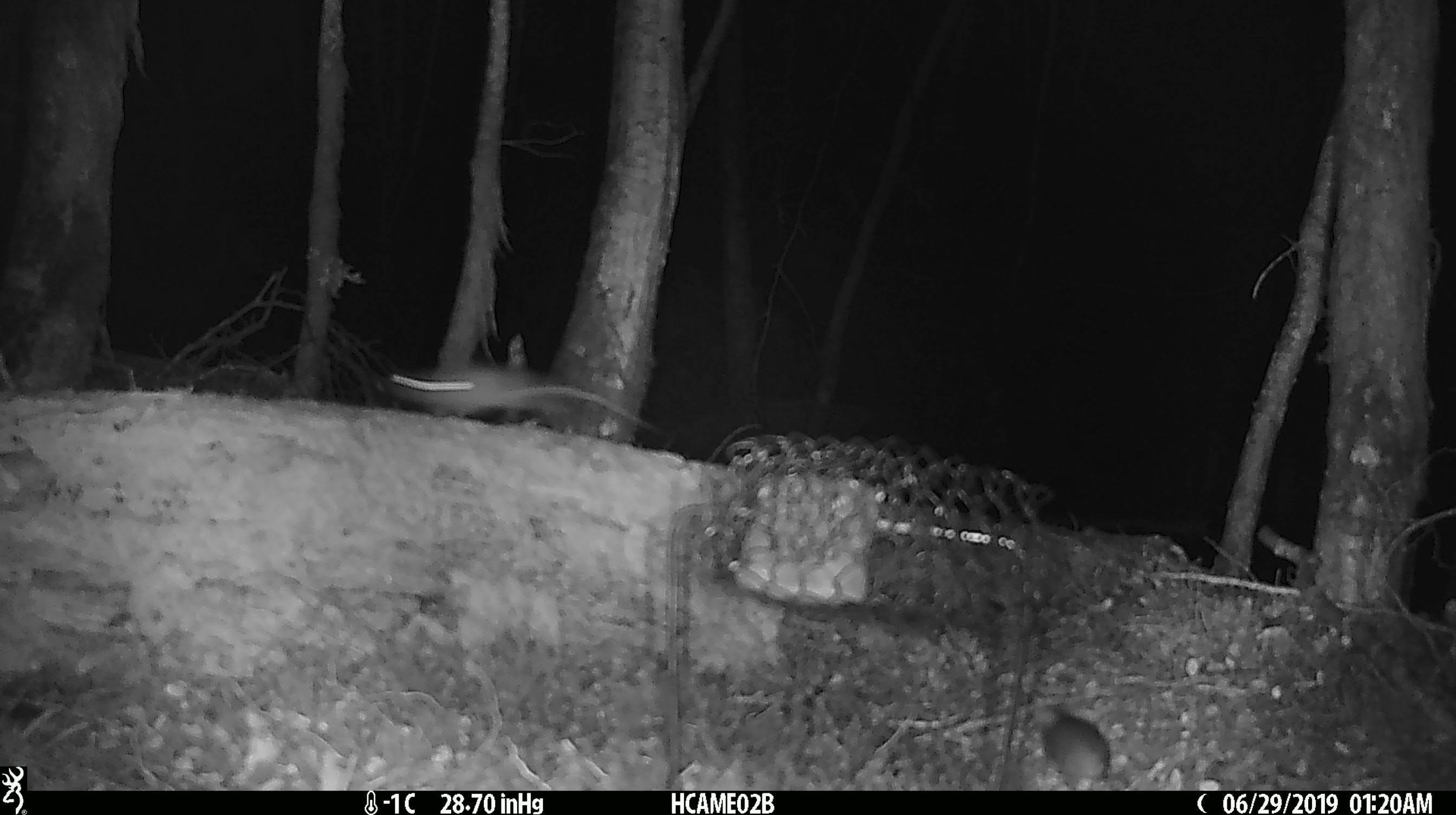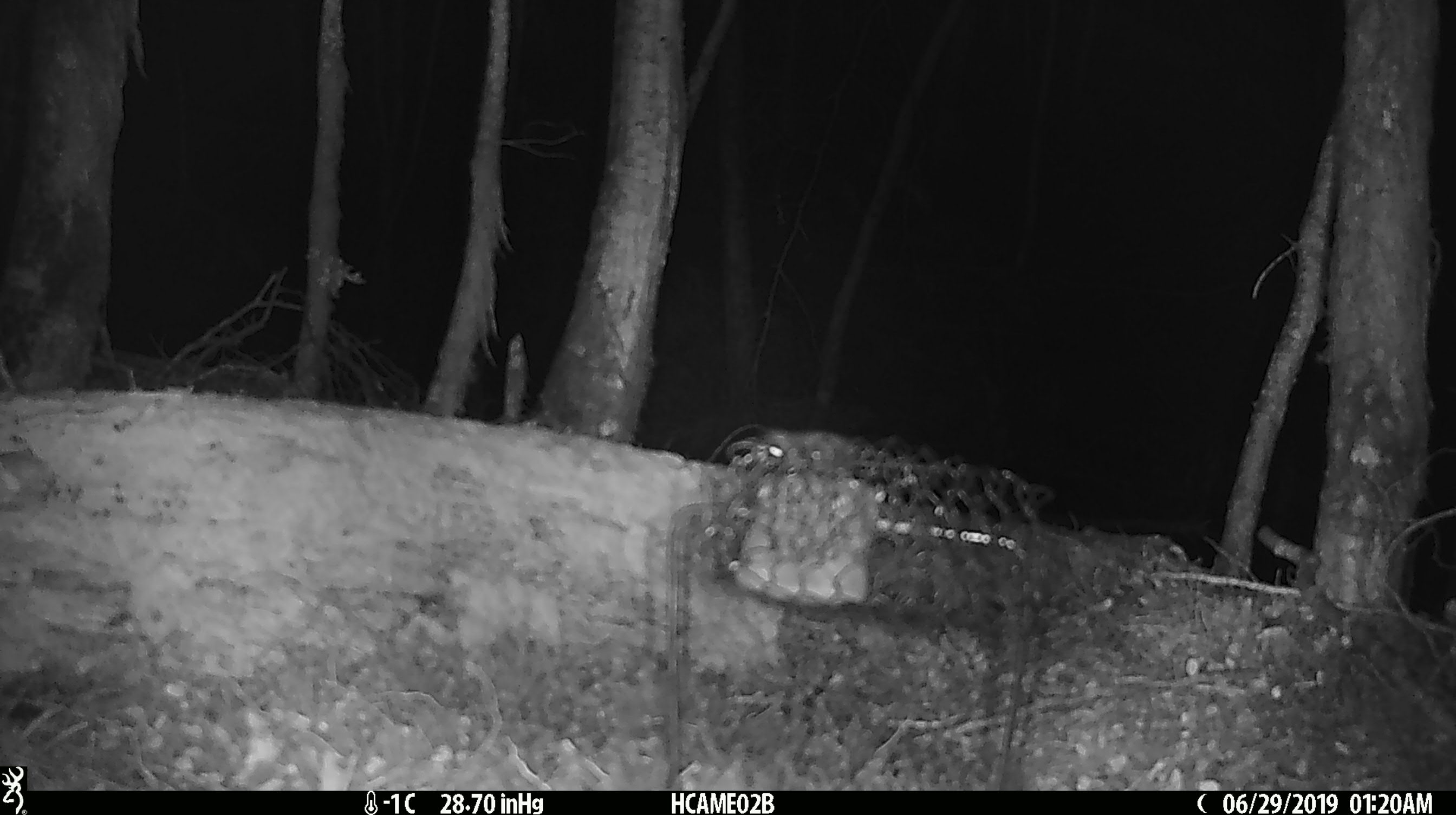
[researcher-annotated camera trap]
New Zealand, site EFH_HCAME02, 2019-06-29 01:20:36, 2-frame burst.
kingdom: Animalia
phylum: Chordata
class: Mammalia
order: Rodentia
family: Muridae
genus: Mus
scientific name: Mus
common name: mouse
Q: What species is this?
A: Mouse (Mus).